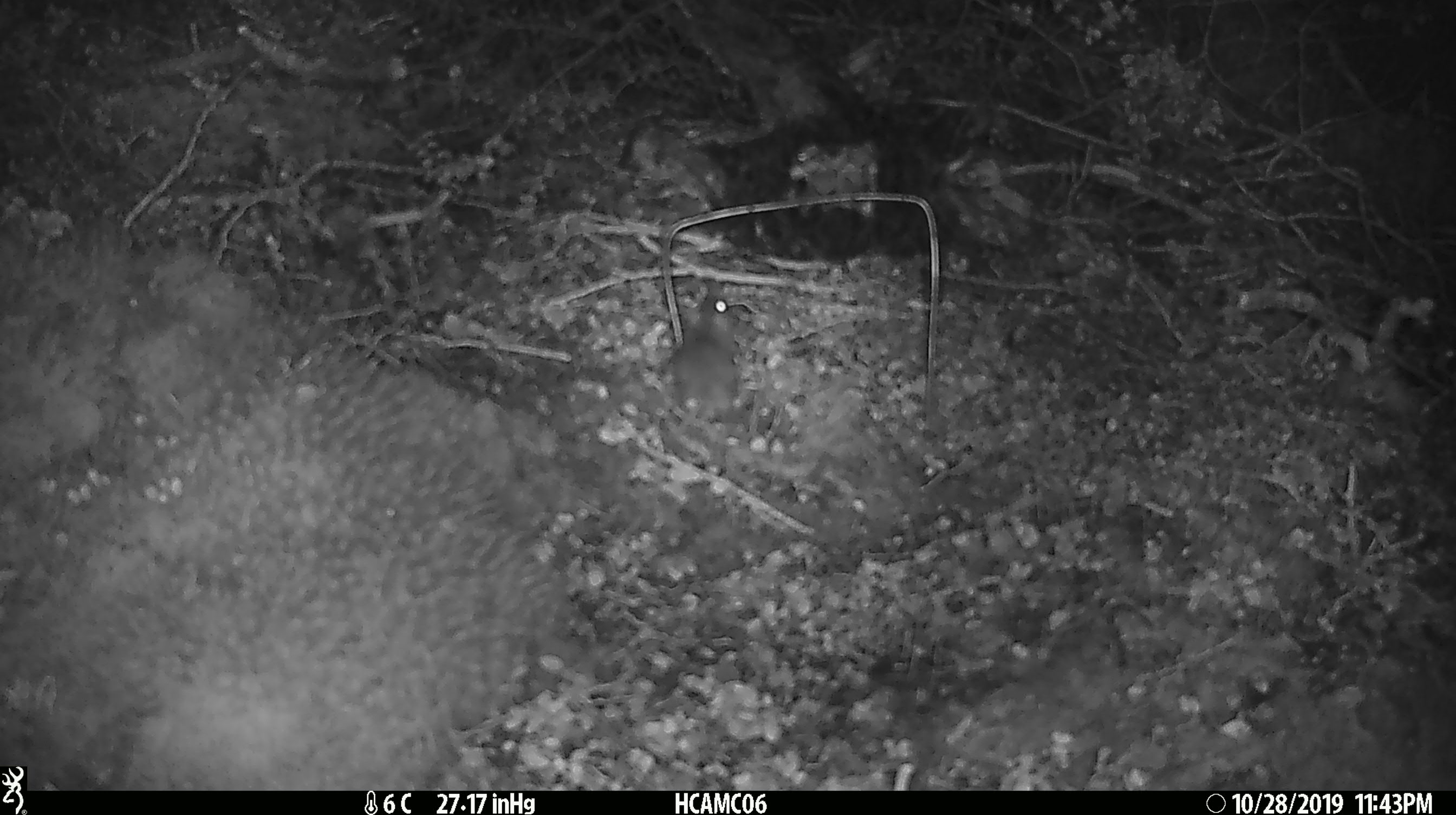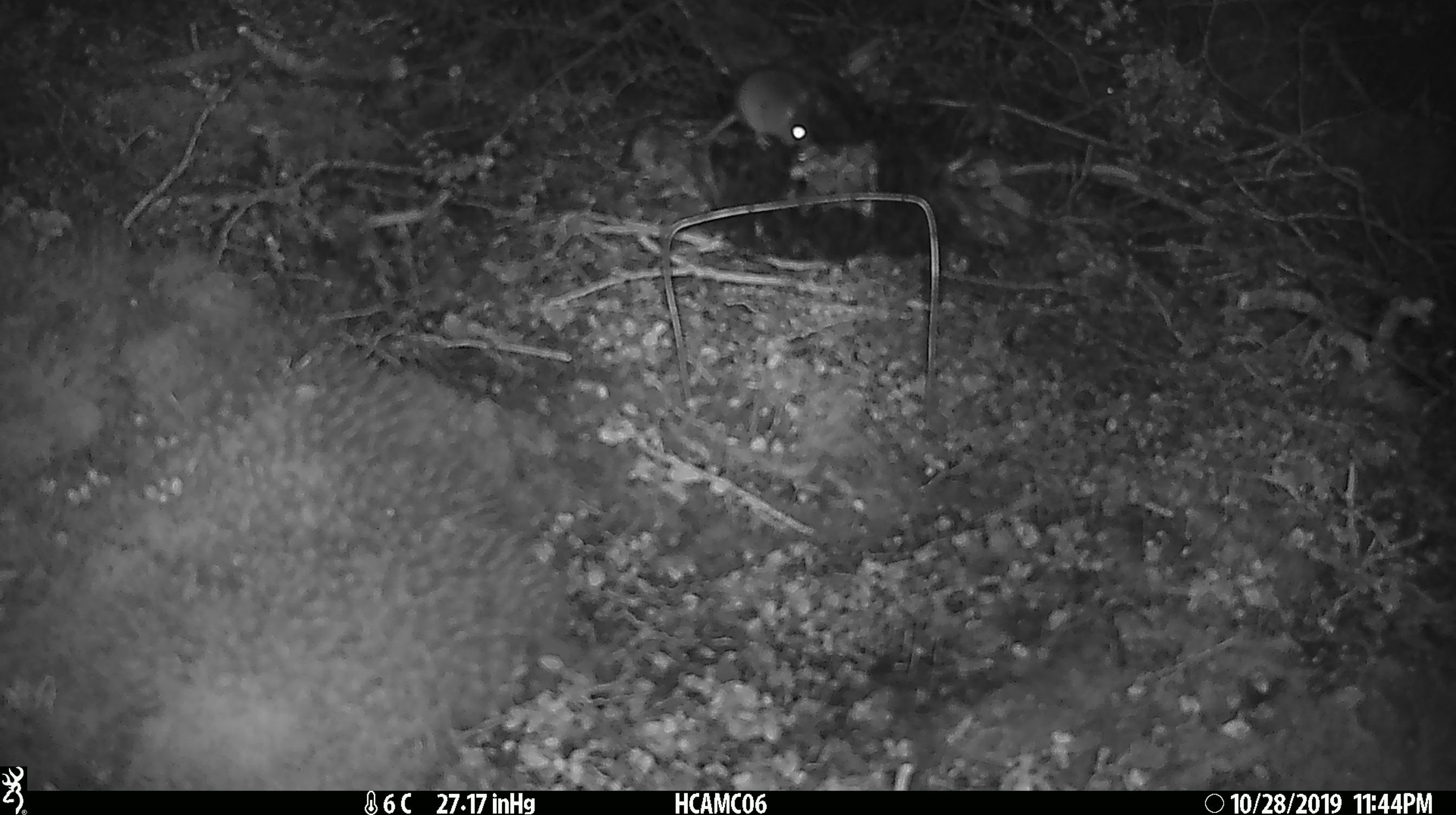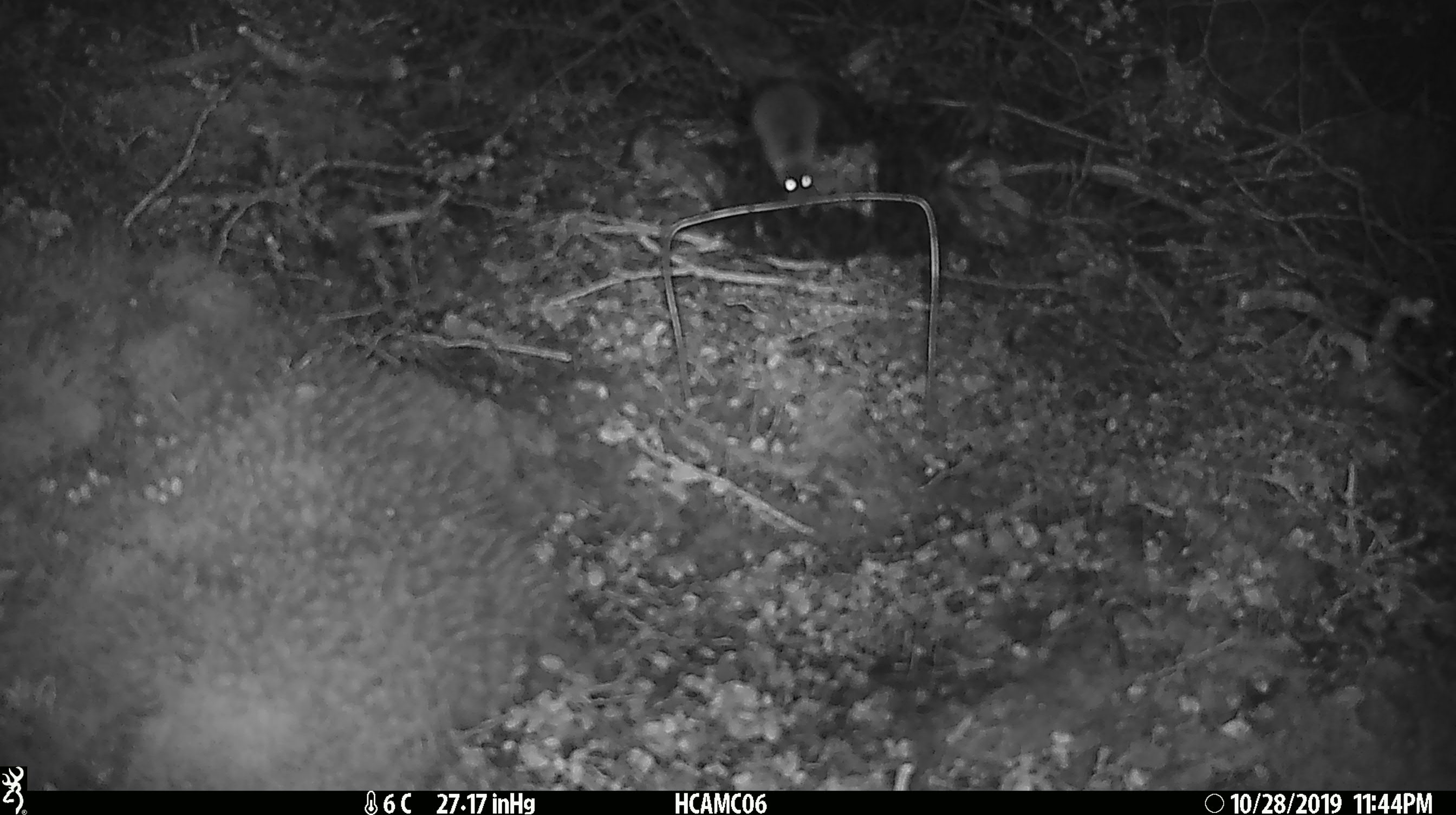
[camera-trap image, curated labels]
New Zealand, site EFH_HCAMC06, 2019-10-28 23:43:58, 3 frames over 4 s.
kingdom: Animalia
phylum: Chordata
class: Mammalia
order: Rodentia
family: Muridae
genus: Mus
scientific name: Mus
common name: mouse